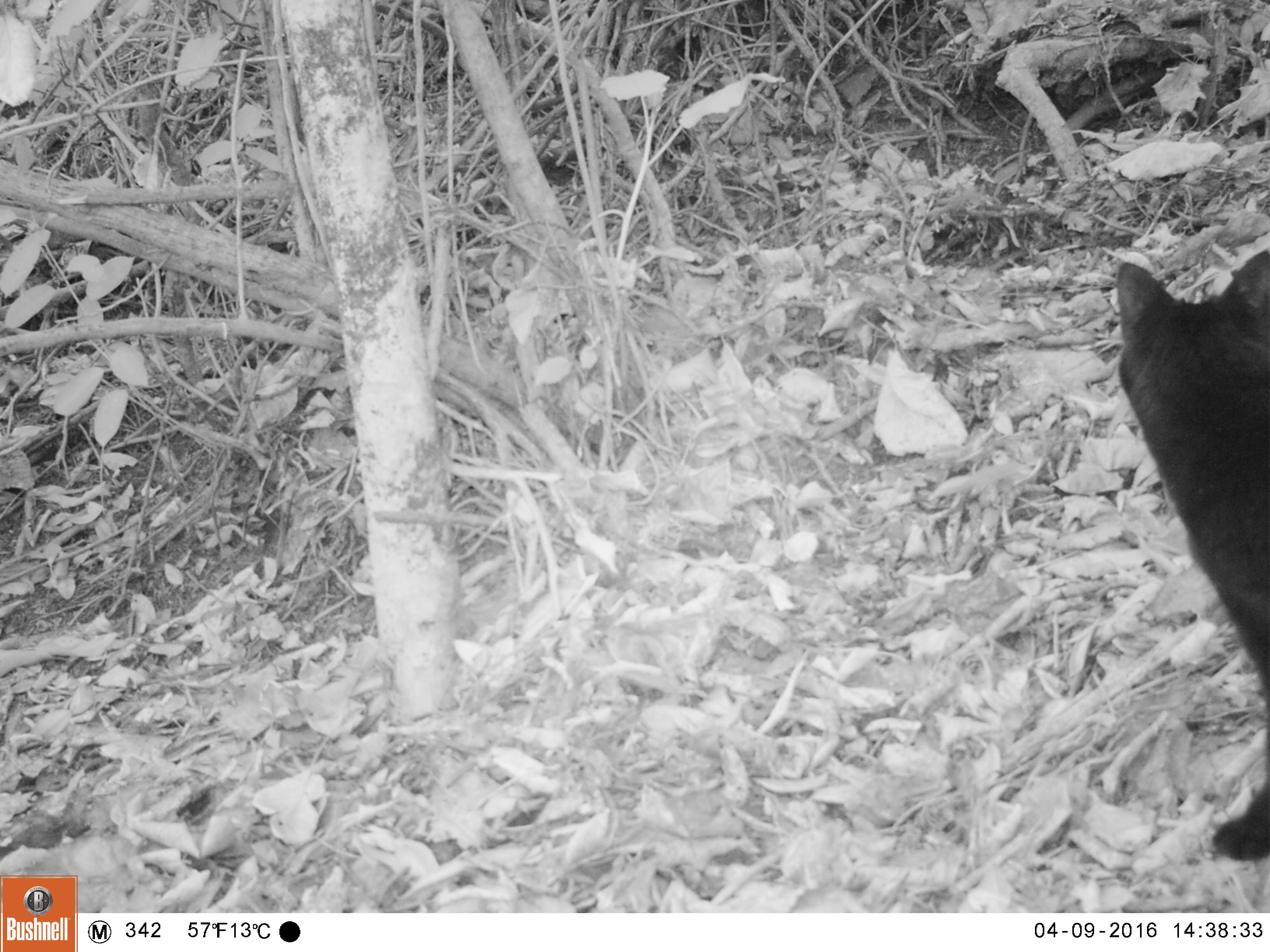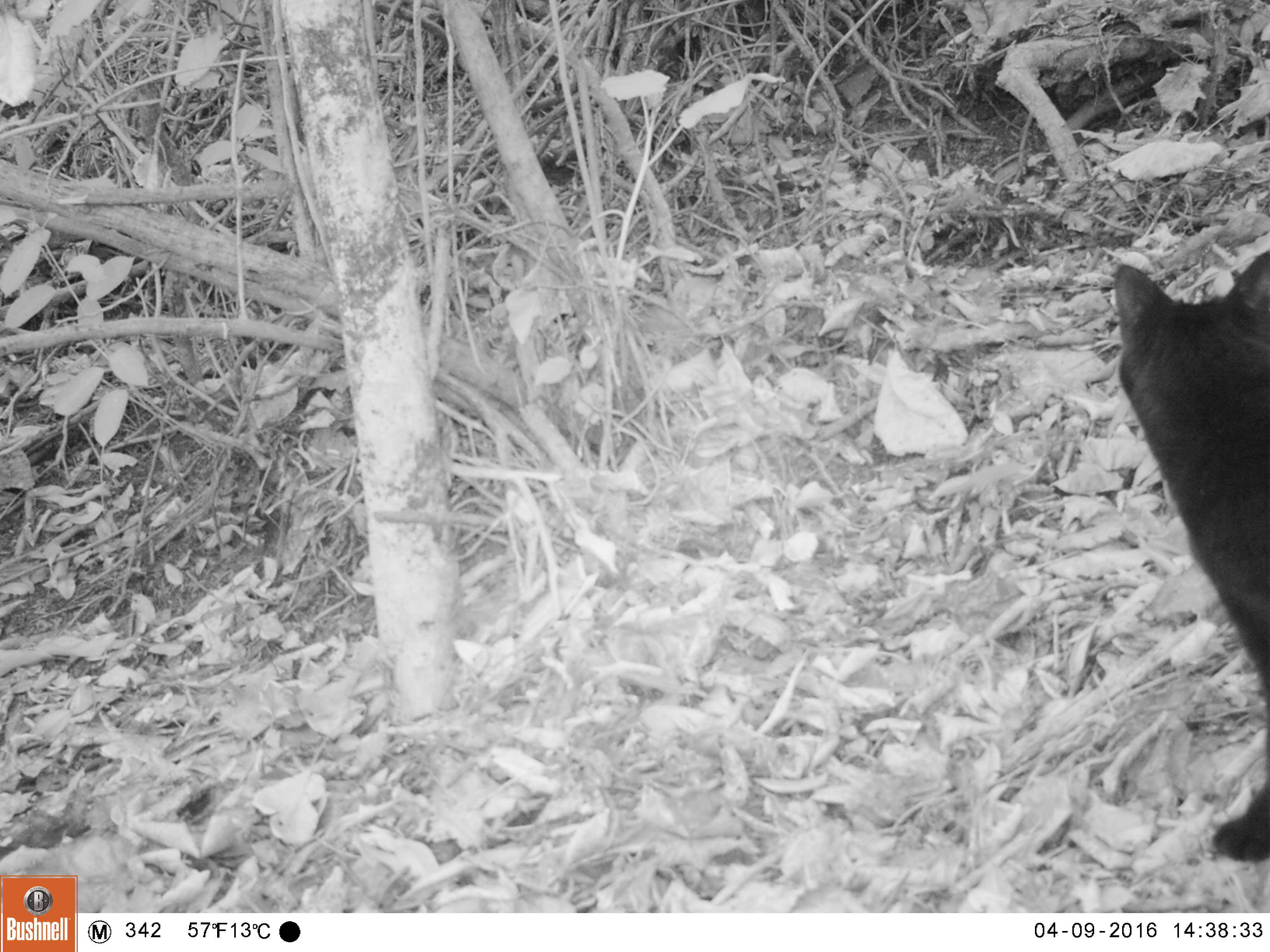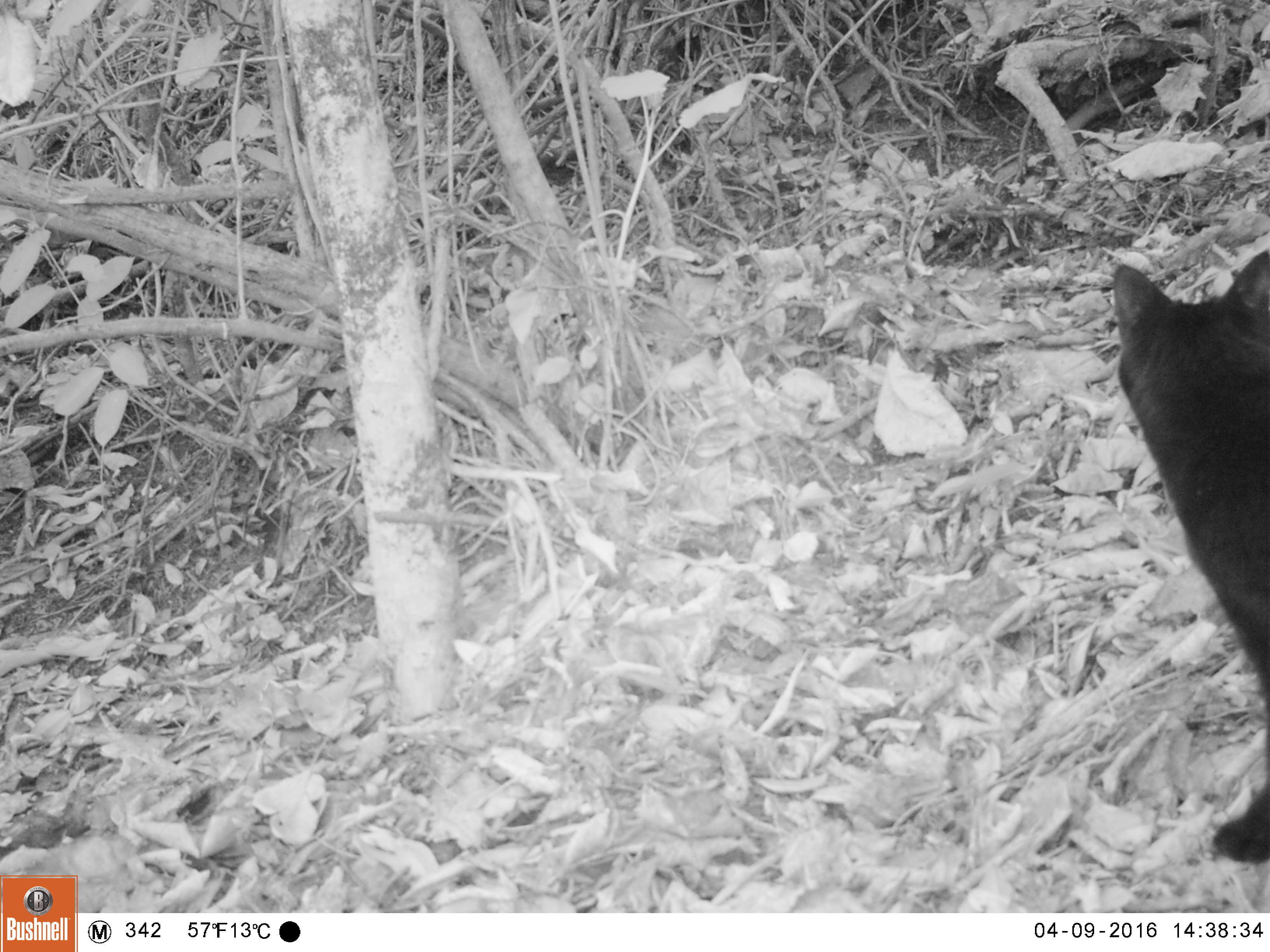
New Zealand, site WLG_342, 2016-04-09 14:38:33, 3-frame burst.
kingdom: Animalia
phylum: Chordata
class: Mammalia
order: Carnivora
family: Felidae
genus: Felis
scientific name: Felis catus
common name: domestic cat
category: cat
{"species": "cat (domestic cat) (Felis catus)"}